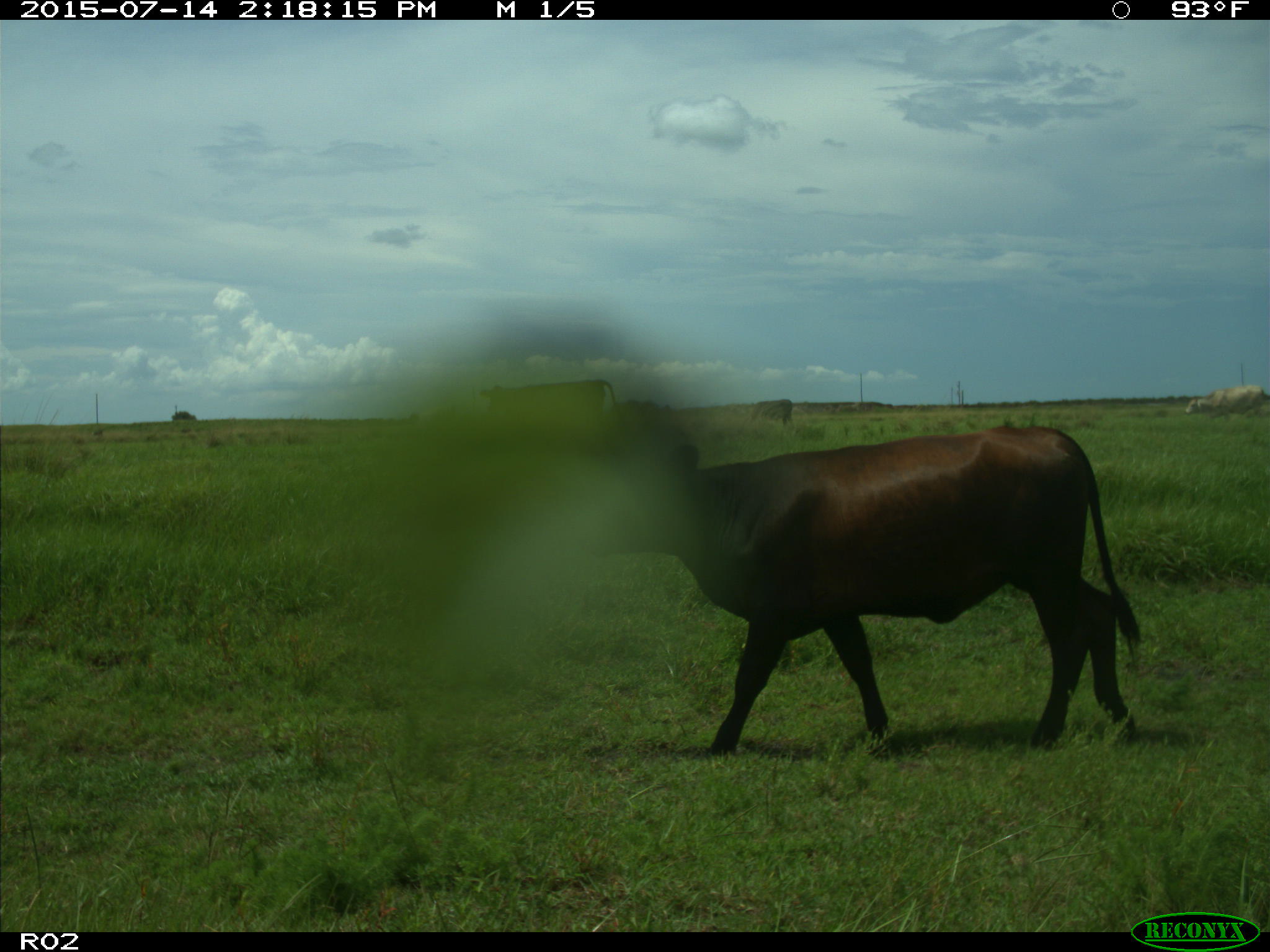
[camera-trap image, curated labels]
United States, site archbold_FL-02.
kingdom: Animalia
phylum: Chordata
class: Mammalia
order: Artiodactyla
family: Bovidae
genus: Bos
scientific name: Bos taurus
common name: domestic cow